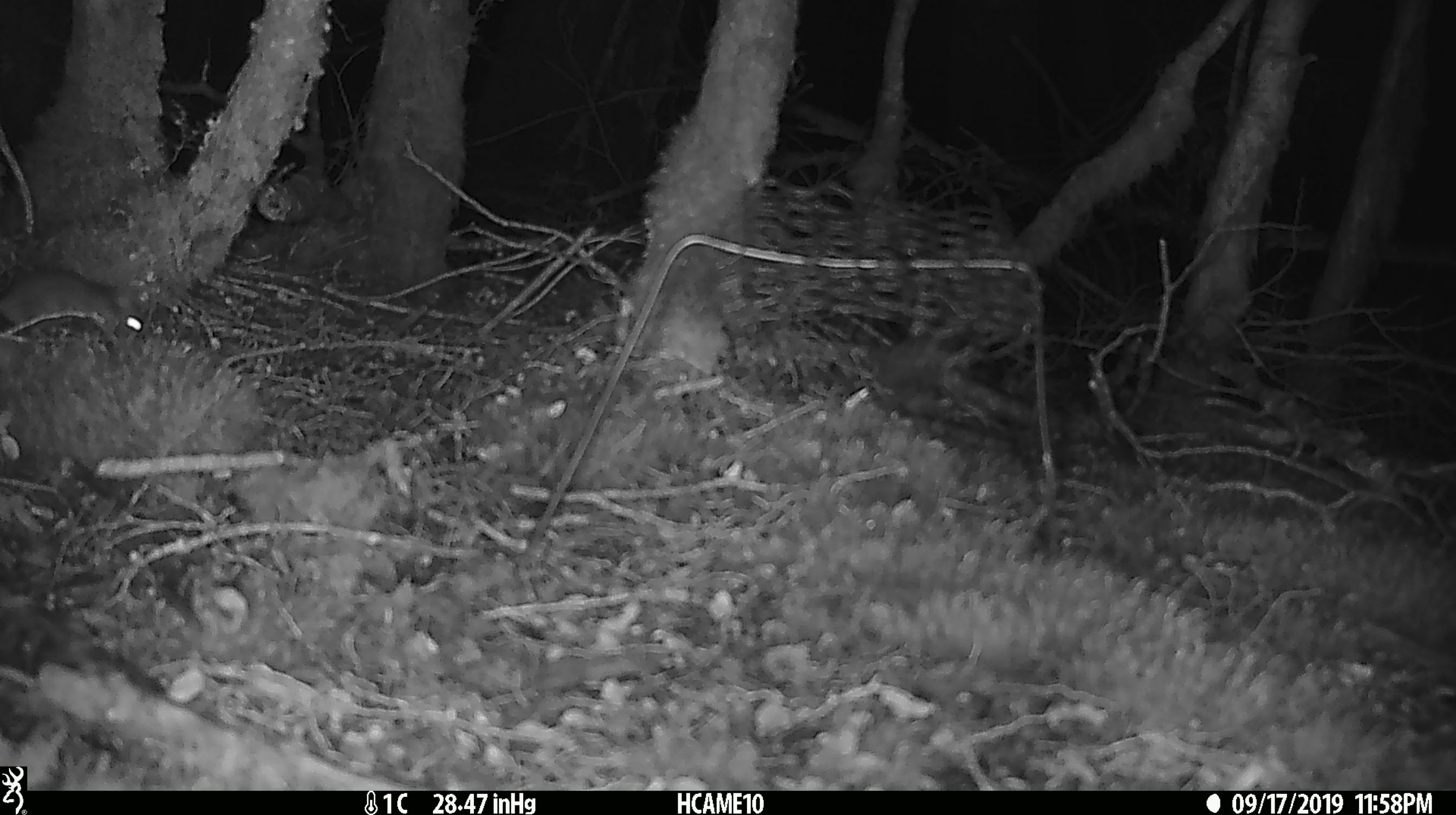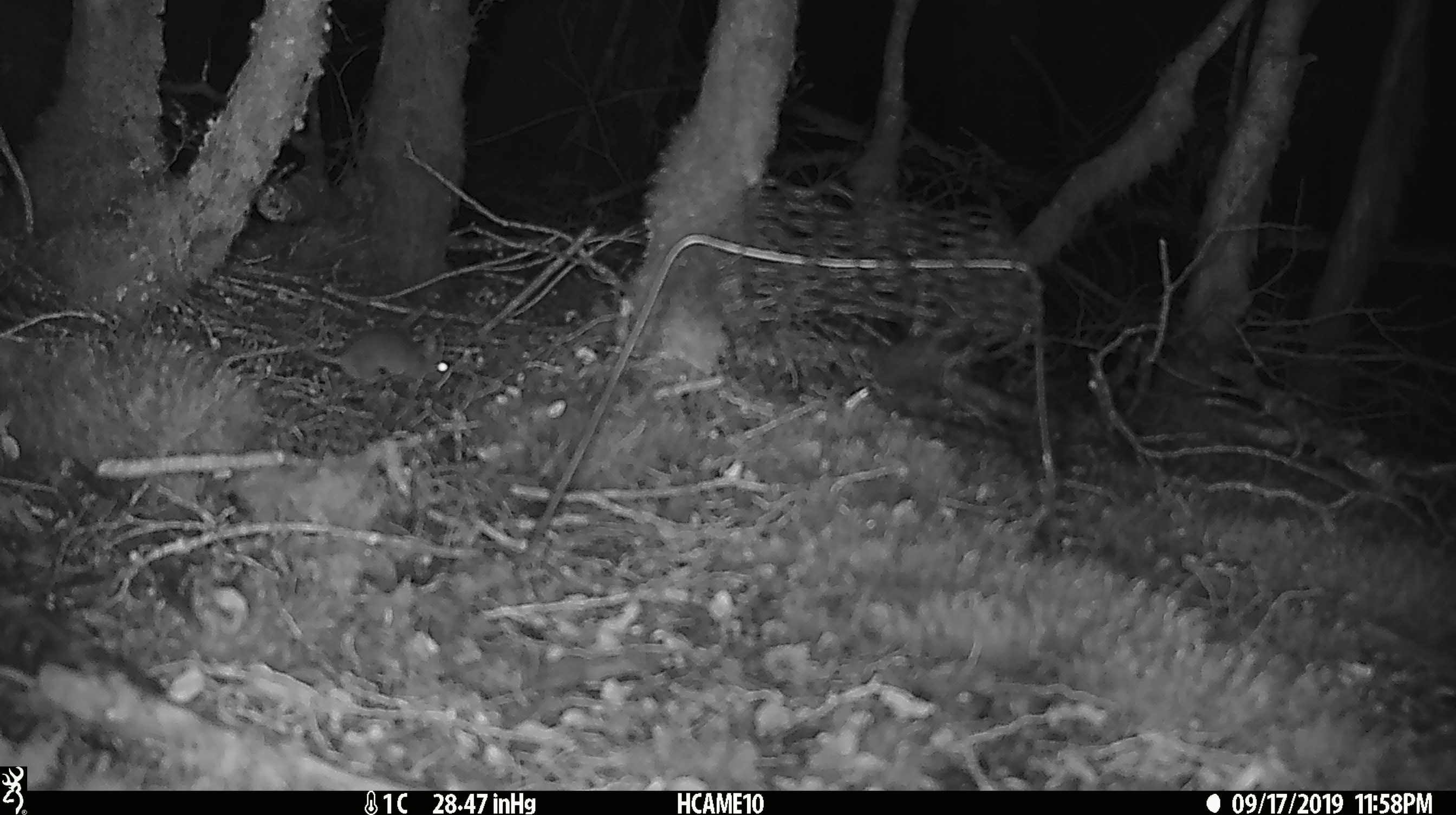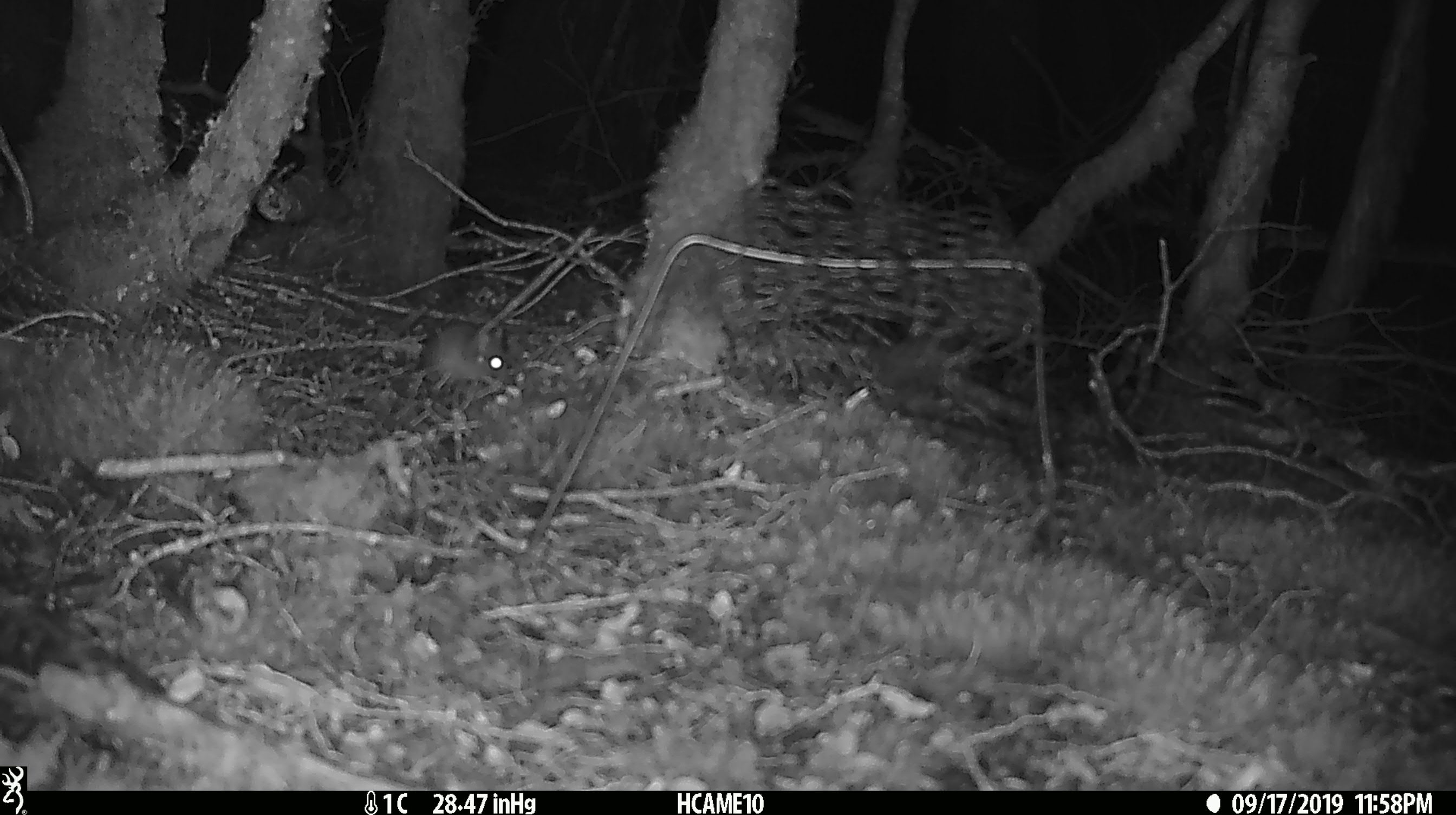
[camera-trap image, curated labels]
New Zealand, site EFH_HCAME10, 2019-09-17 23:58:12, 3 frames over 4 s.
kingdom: Animalia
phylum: Chordata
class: Mammalia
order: Rodentia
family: Muridae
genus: Mus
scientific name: Mus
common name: mouse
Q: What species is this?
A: Mouse (Mus).